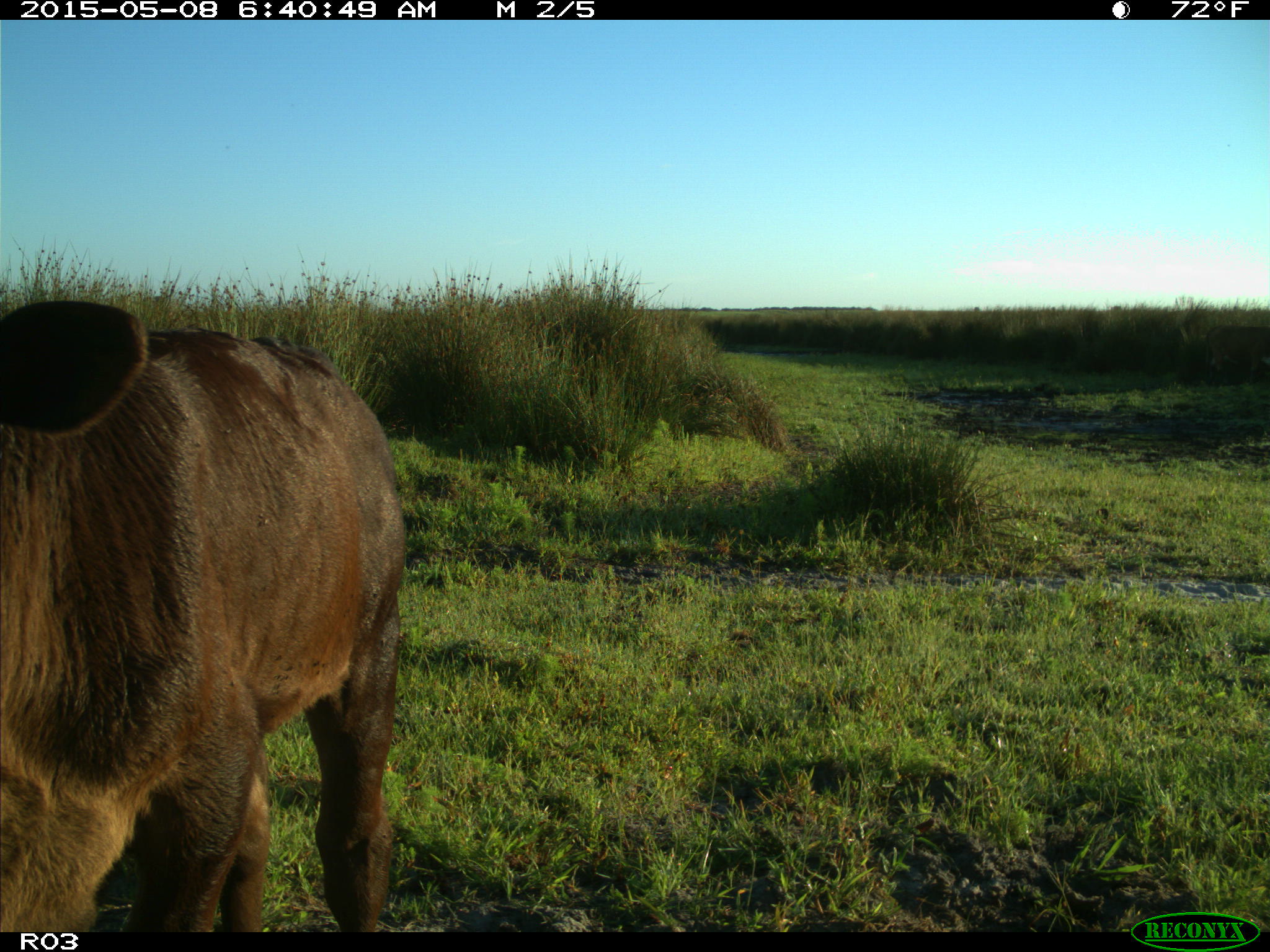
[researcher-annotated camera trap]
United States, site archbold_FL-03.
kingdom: Animalia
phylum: Chordata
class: Mammalia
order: Artiodactyla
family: Bovidae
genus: Bos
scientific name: Bos taurus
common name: domestic cow